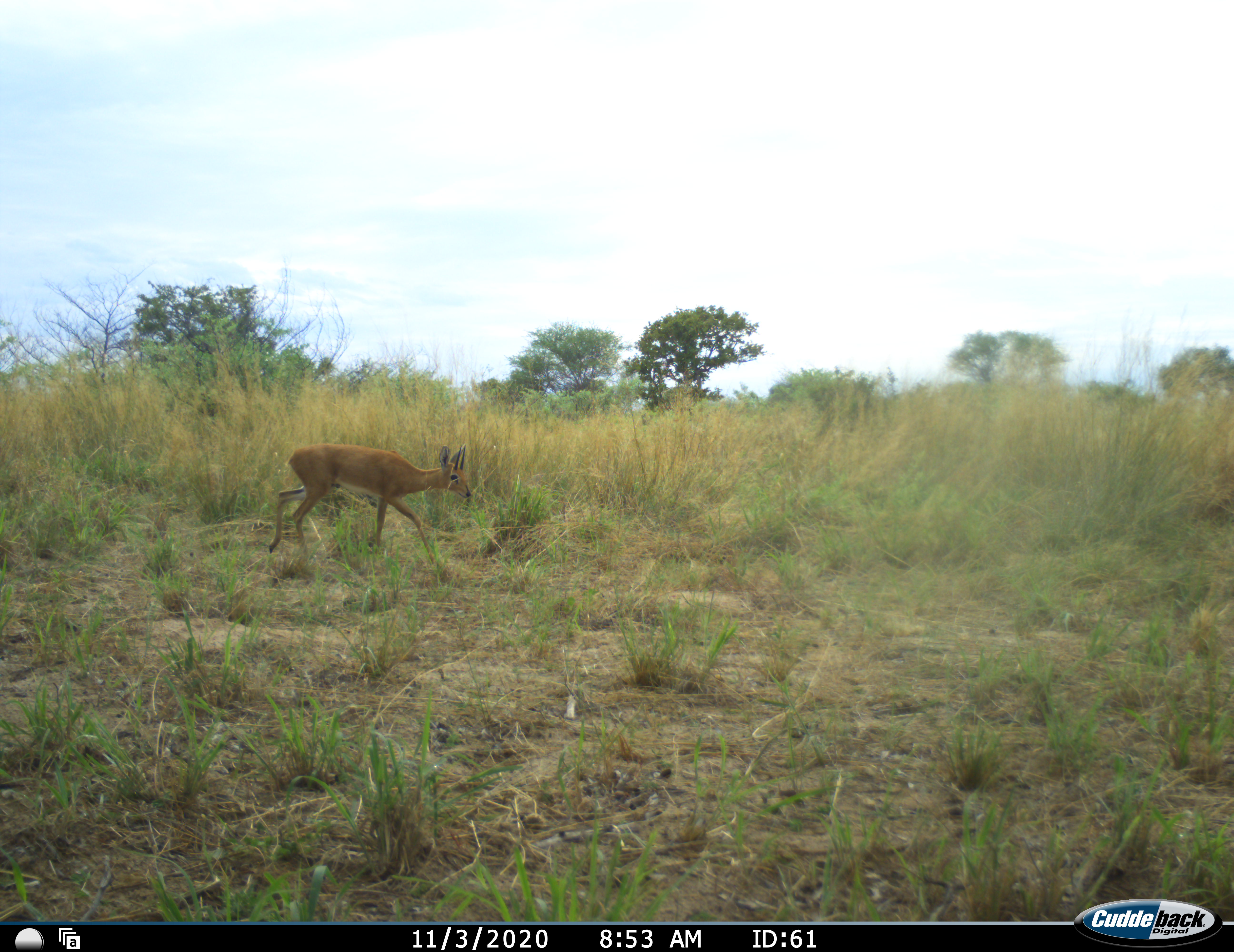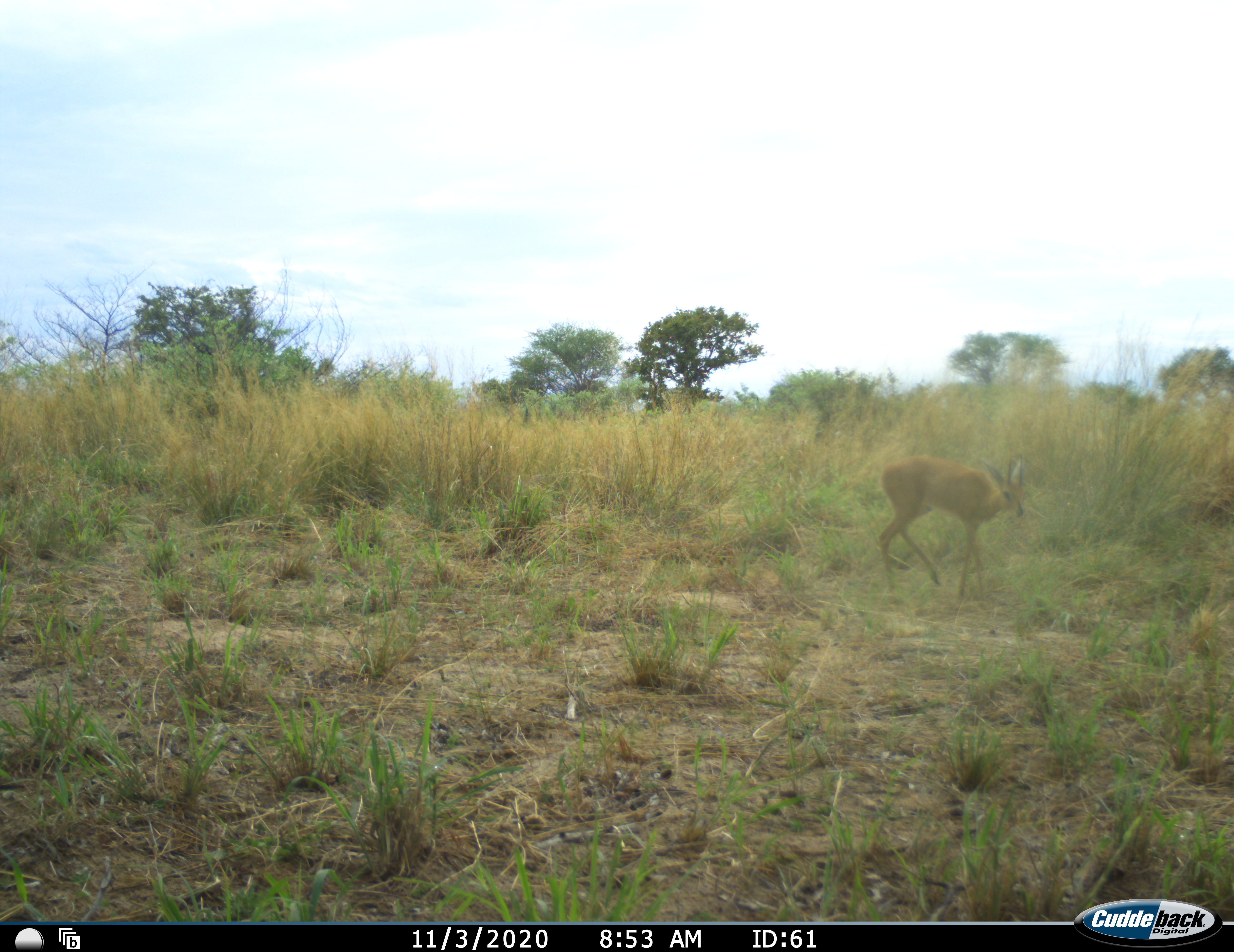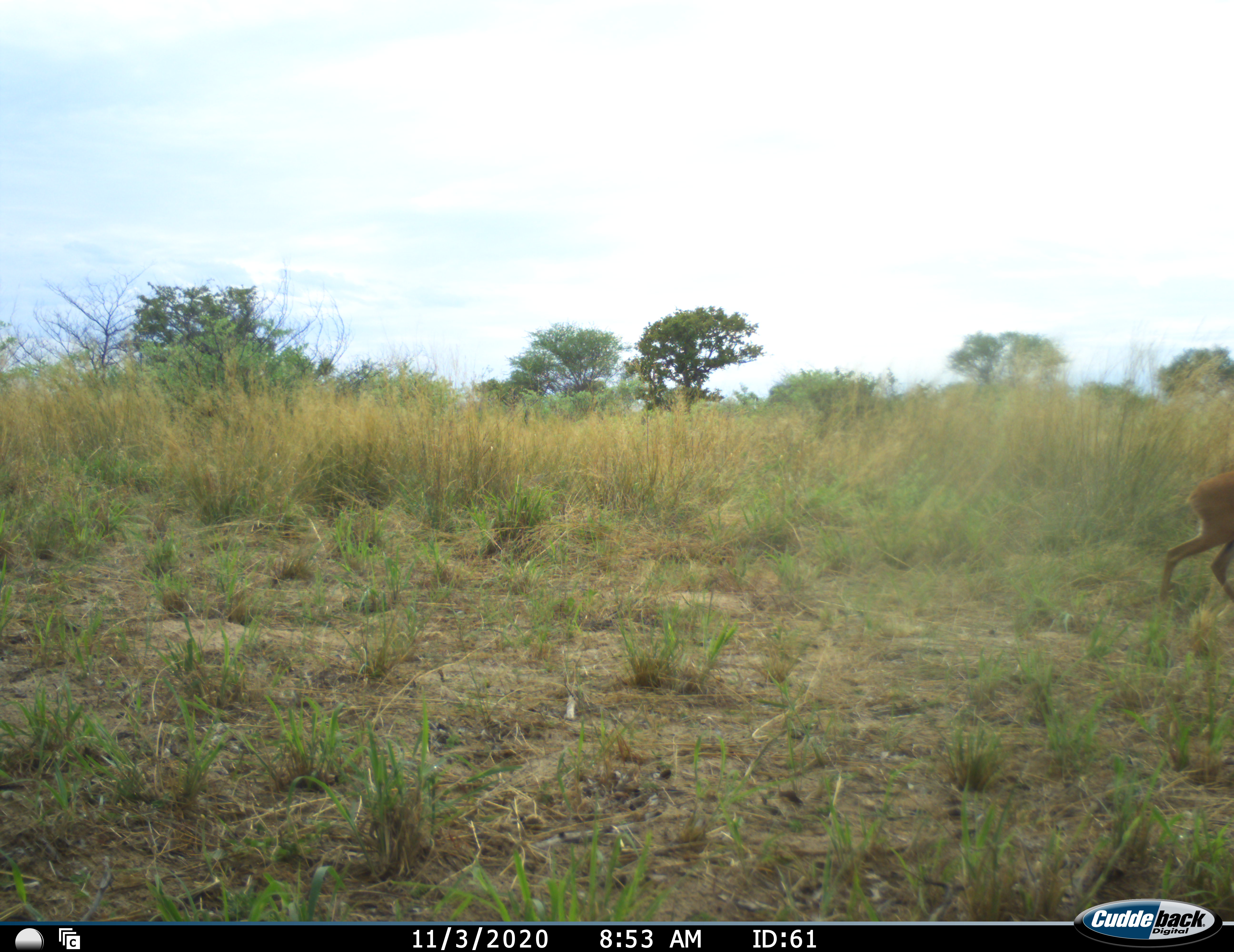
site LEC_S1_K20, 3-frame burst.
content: unidentified animal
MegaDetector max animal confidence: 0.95